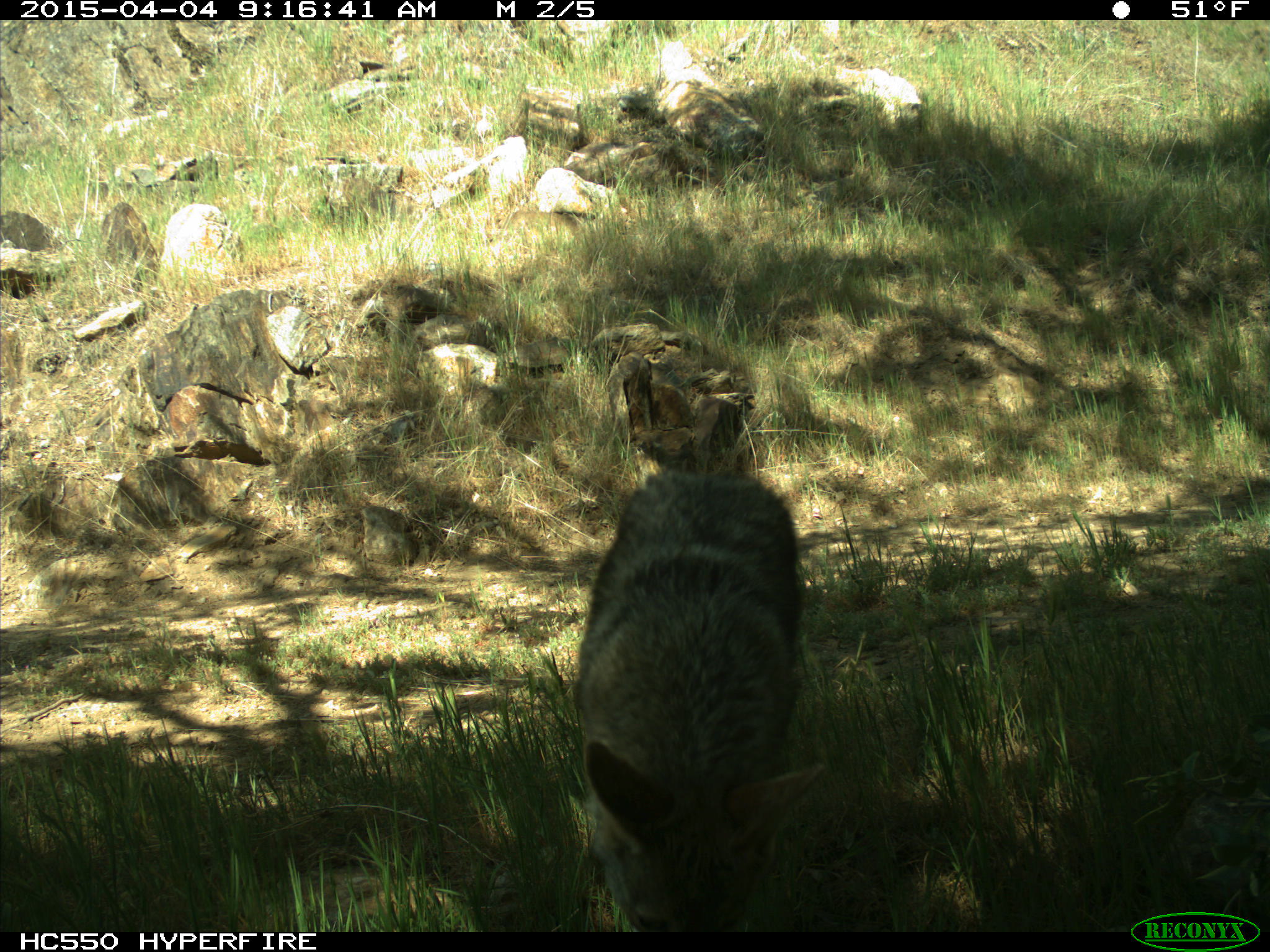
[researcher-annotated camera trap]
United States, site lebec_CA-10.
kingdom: Animalia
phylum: Chordata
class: Mammalia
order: Carnivora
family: Canidae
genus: Canis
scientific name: Canis latrans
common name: coyote